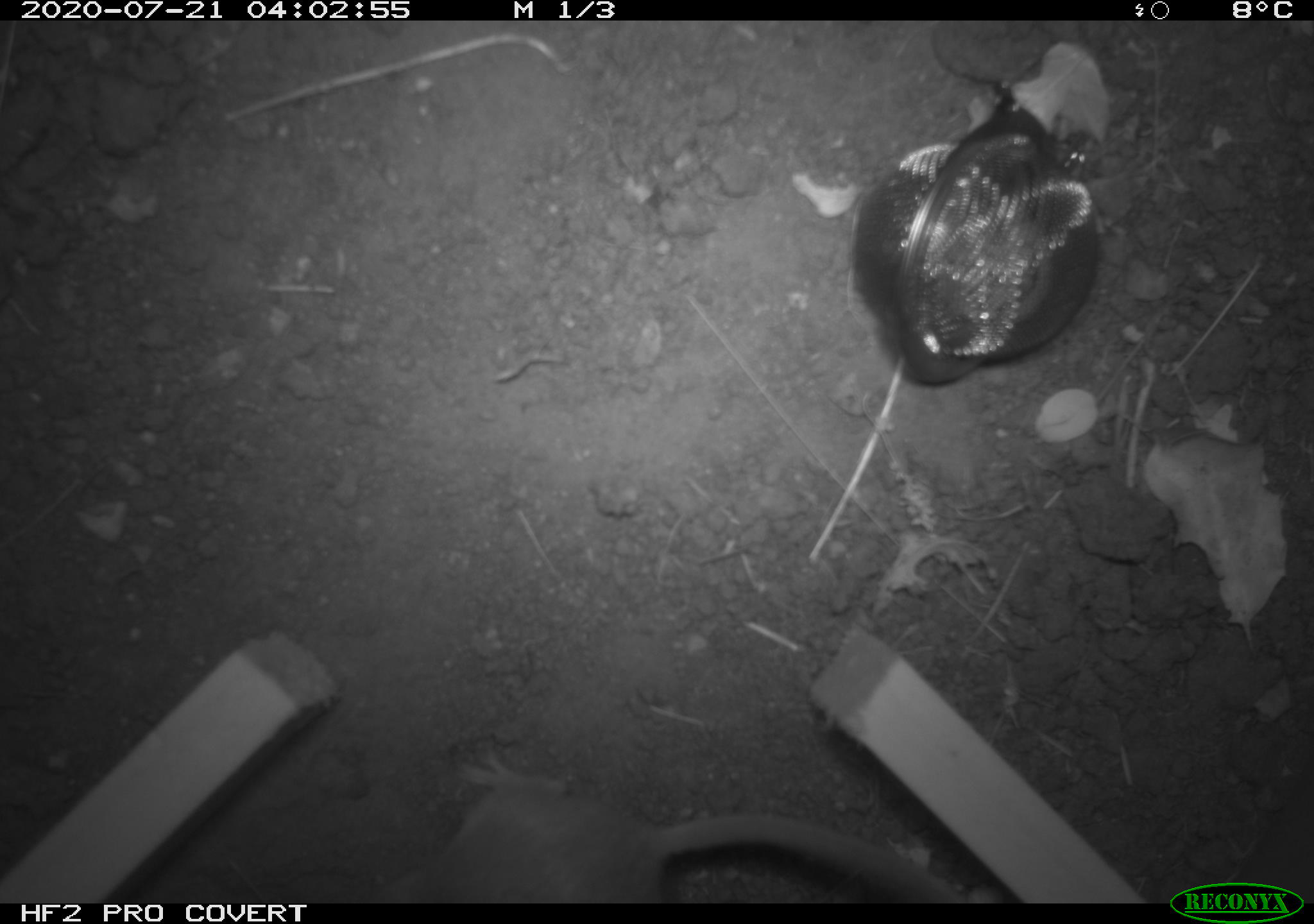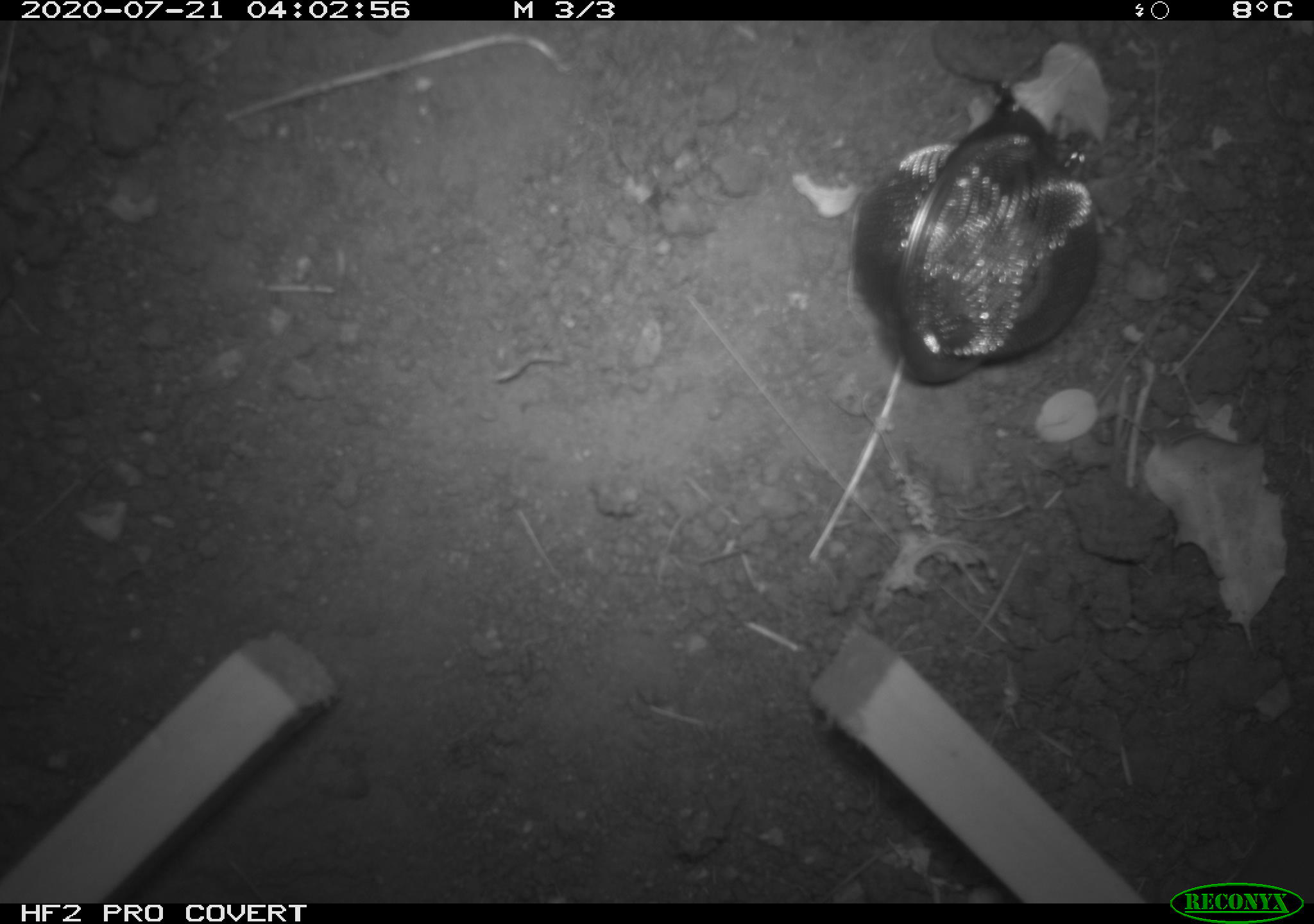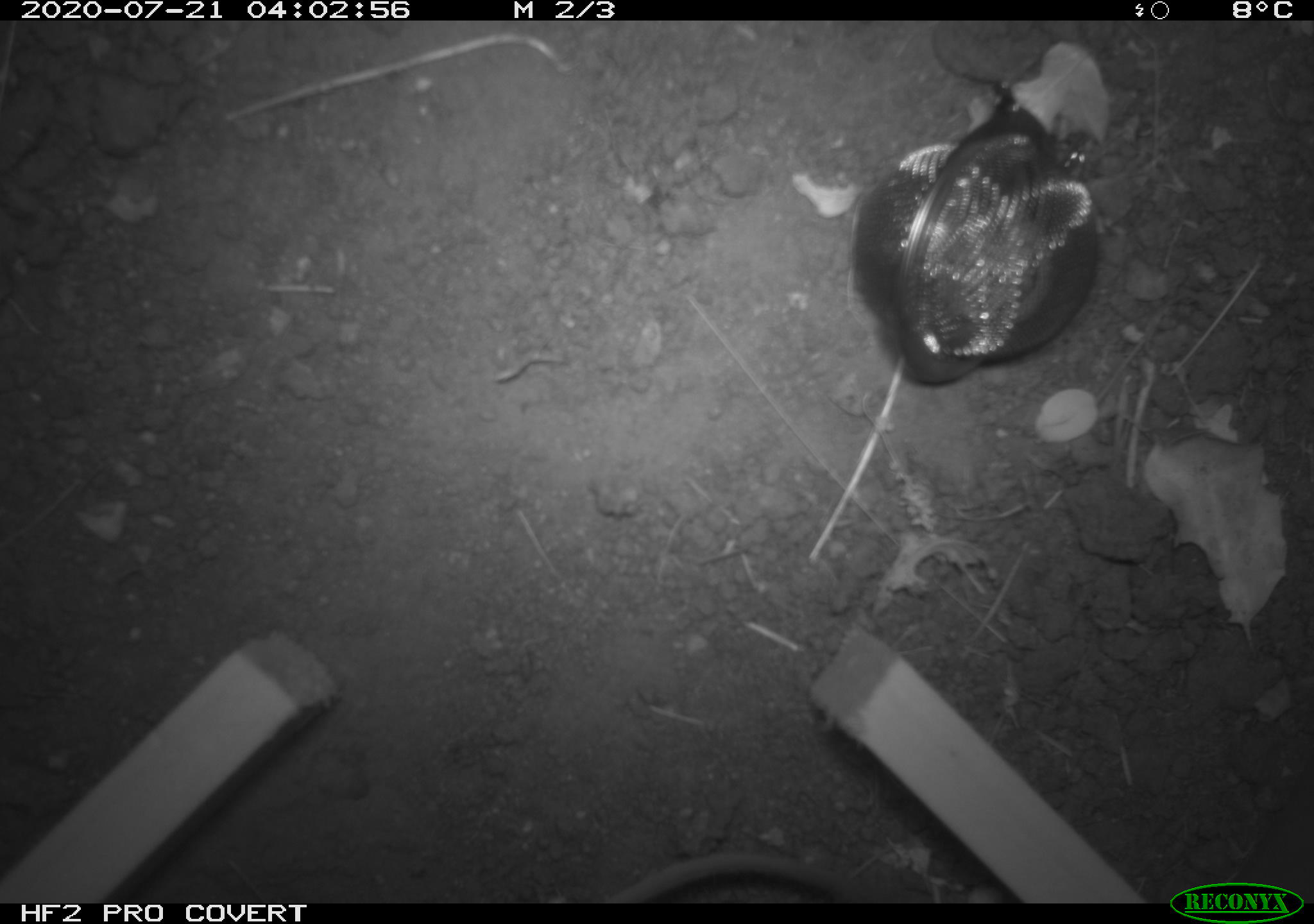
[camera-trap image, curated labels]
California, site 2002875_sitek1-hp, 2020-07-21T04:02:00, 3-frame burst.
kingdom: Animalia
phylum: Chordata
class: Mammalia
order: Rodentia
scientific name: Rodentia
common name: rodent